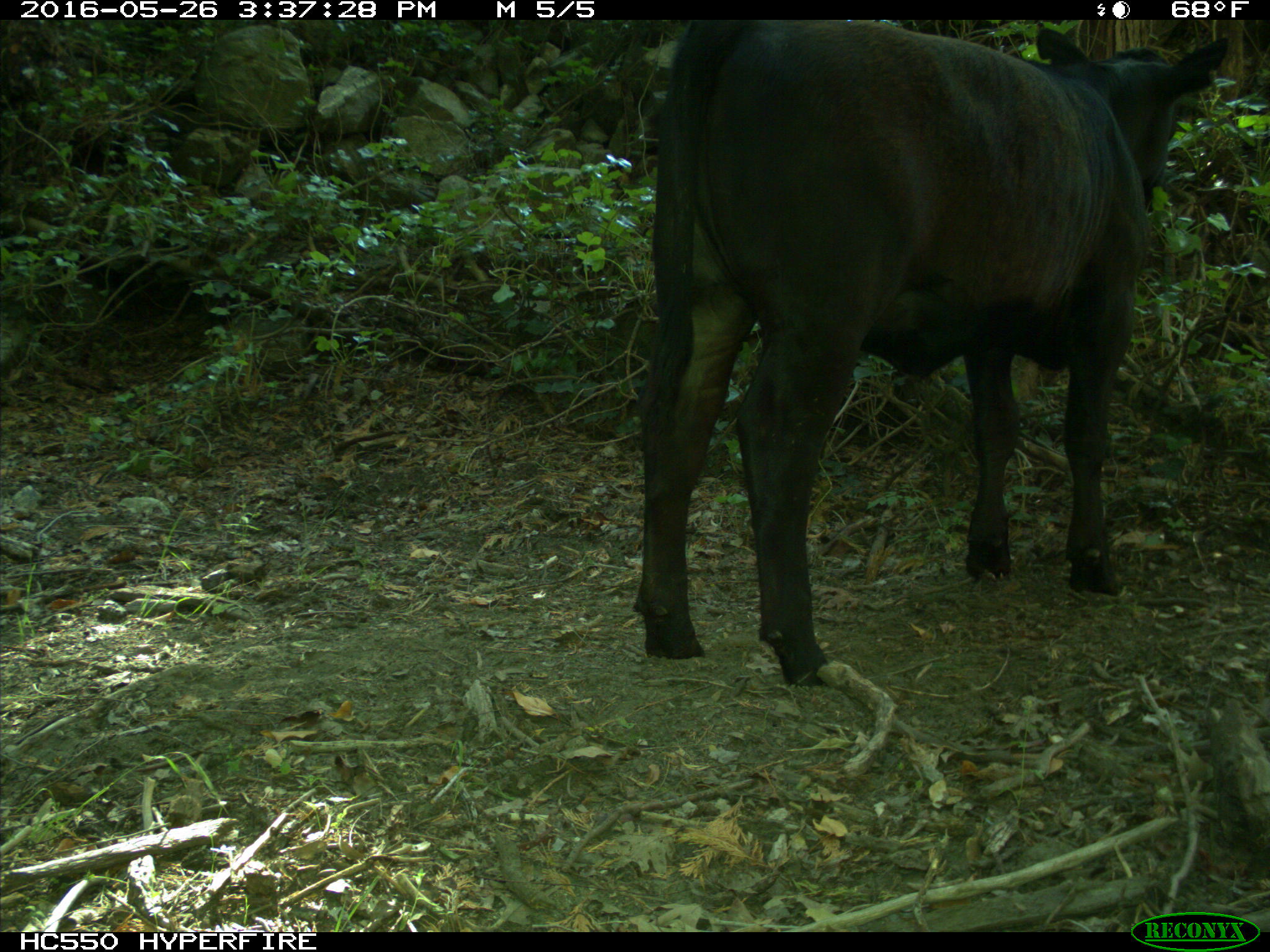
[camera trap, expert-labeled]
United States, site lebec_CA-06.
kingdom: Animalia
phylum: Chordata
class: Mammalia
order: Artiodactyla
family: Bovidae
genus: Bos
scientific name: Bos taurus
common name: domestic cow